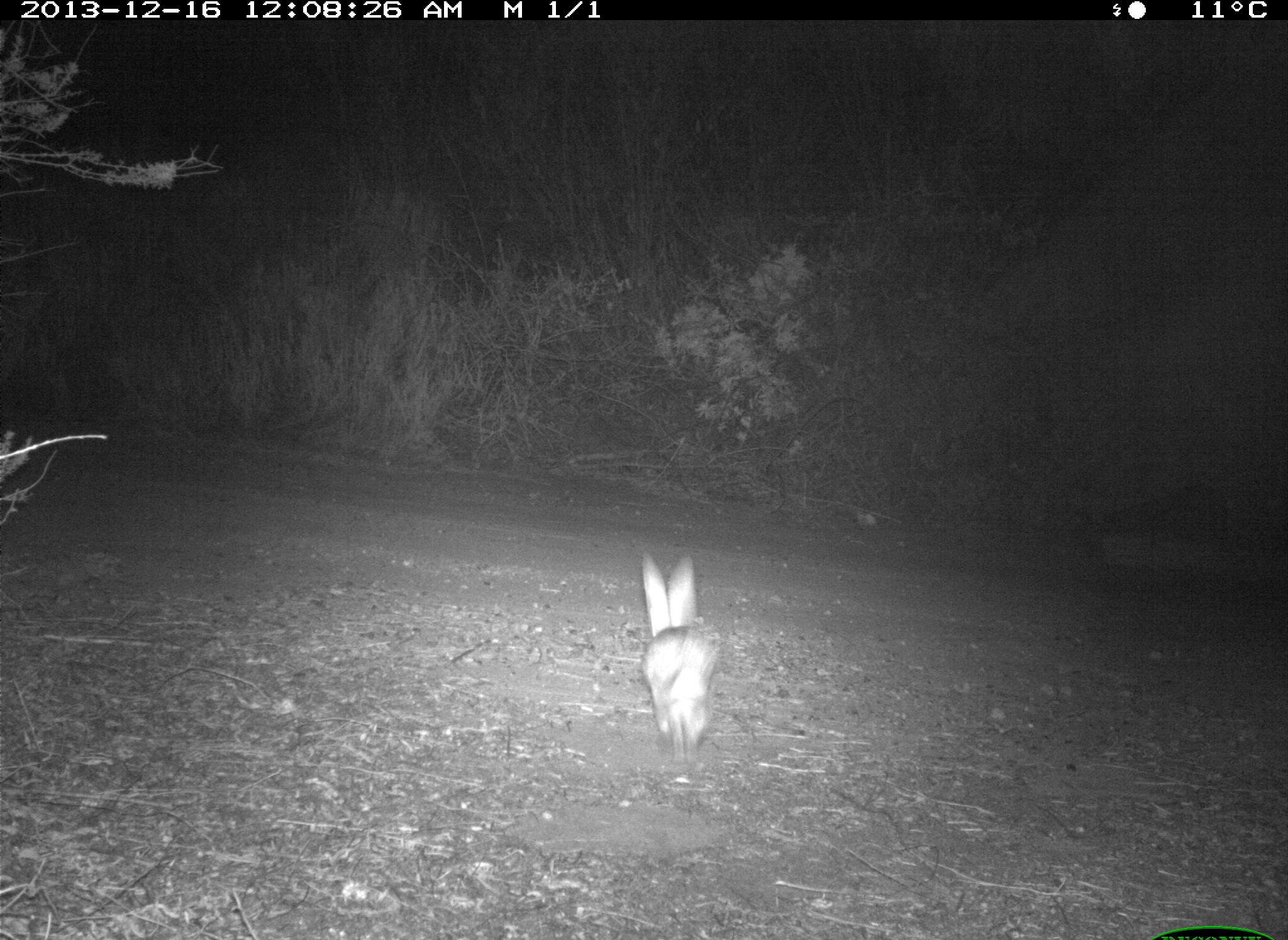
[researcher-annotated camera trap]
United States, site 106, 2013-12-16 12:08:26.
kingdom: Animalia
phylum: Chordata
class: Mammalia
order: Lagomorpha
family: Leporidae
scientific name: Leporidae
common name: rabbits and hares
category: rabbit